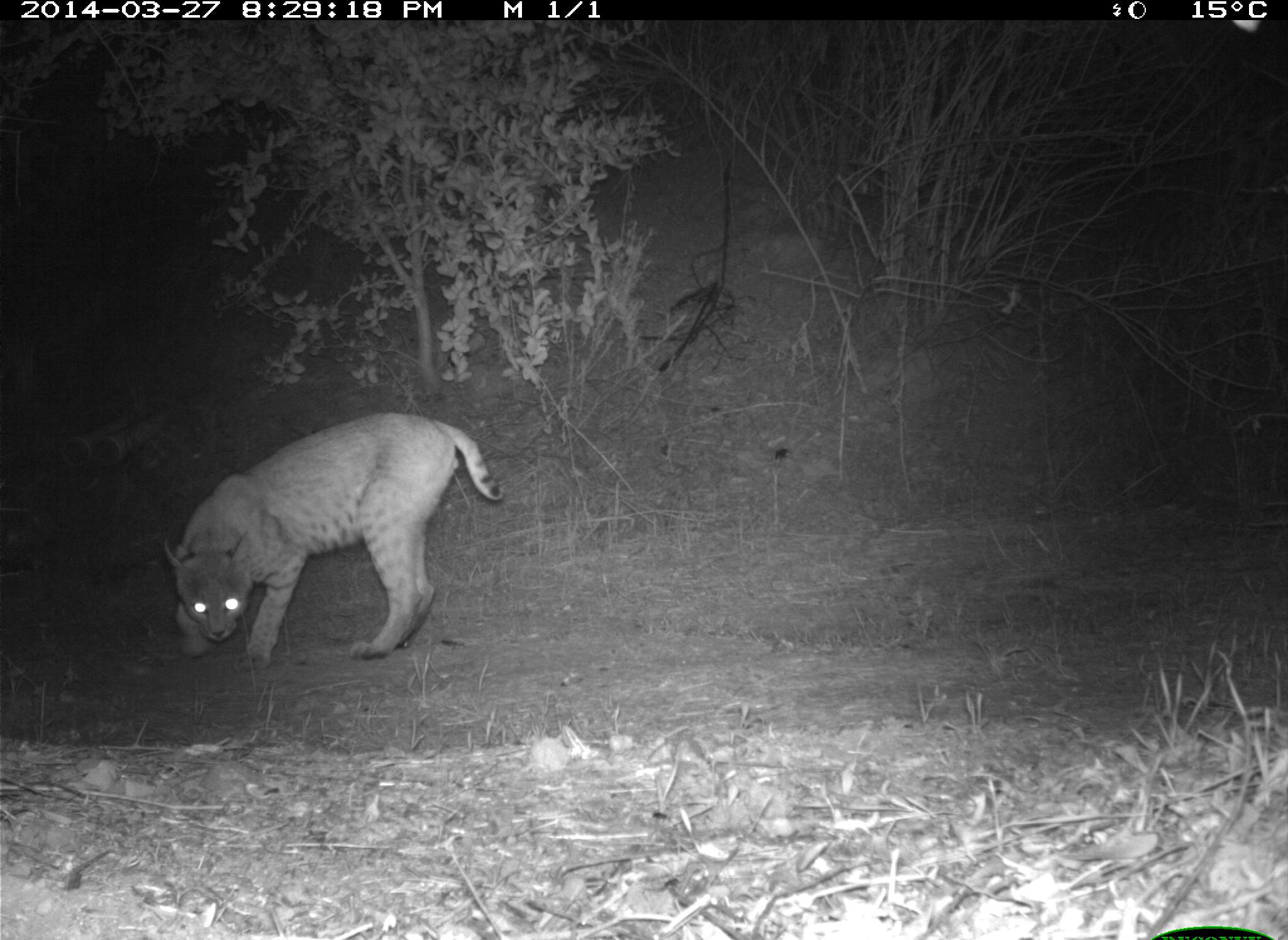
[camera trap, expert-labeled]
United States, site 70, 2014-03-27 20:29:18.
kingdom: Animalia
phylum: Chordata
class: Mammalia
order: Carnivora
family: Felidae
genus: Lynx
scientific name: Lynx rufus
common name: bobcat